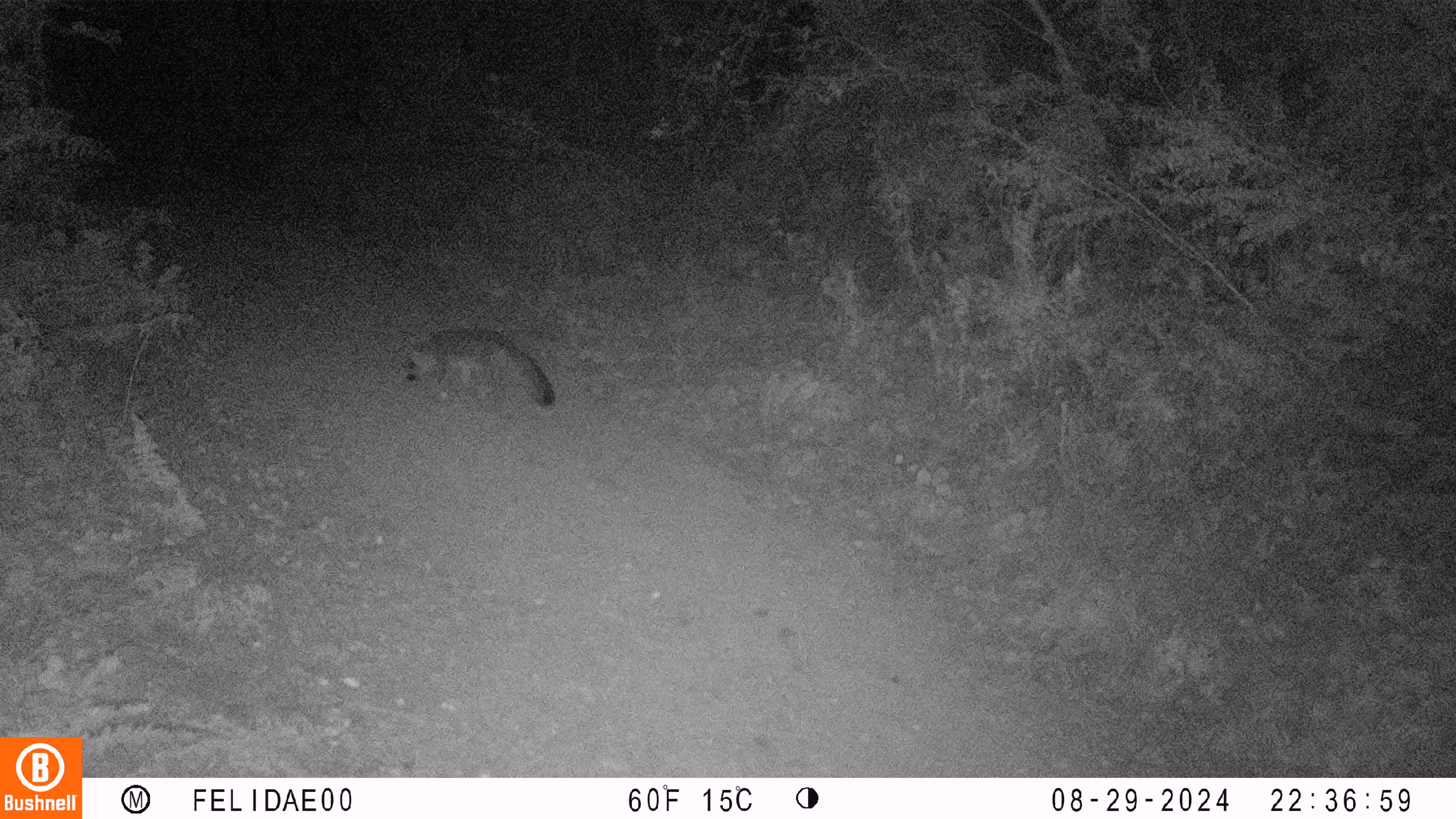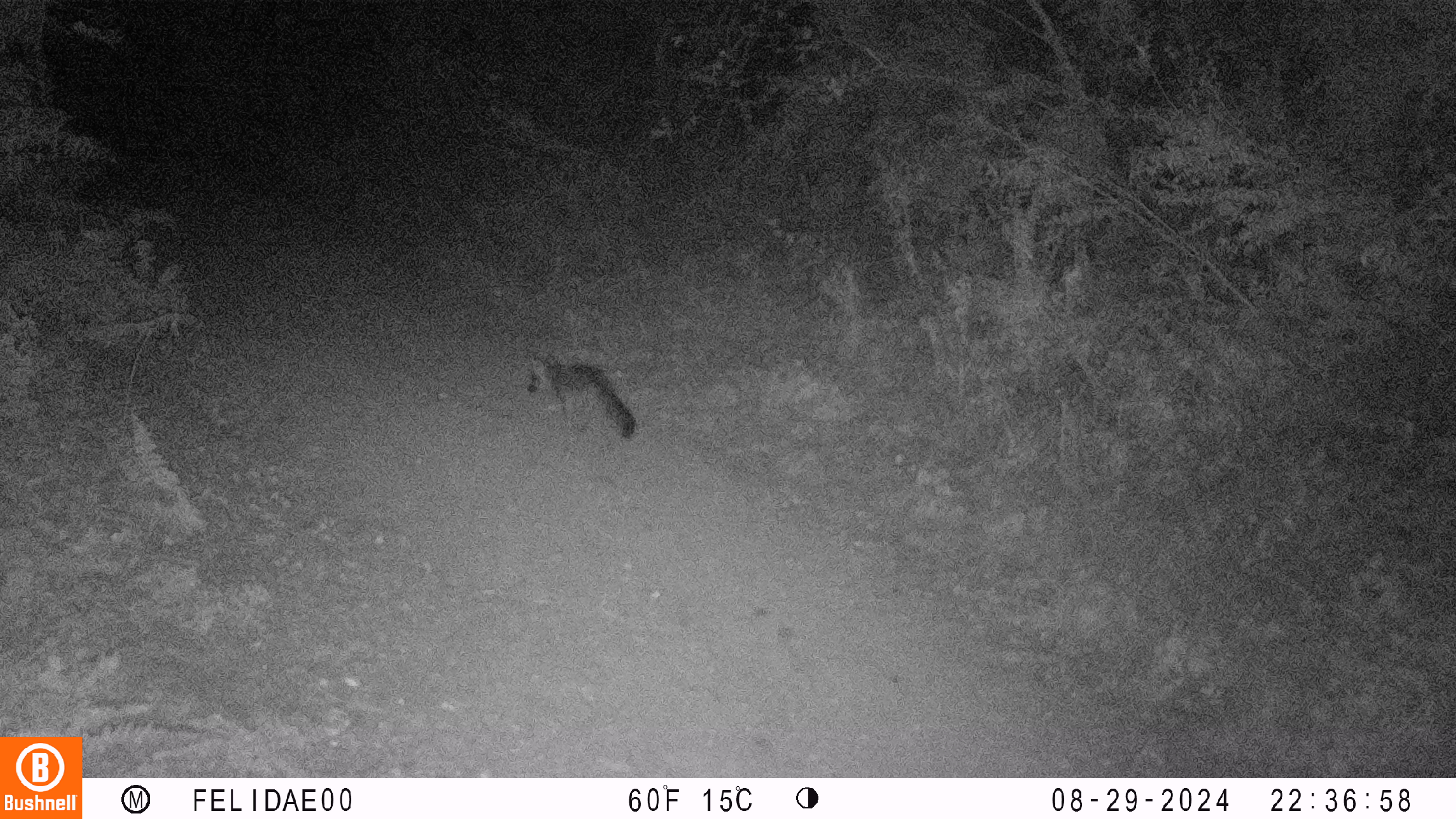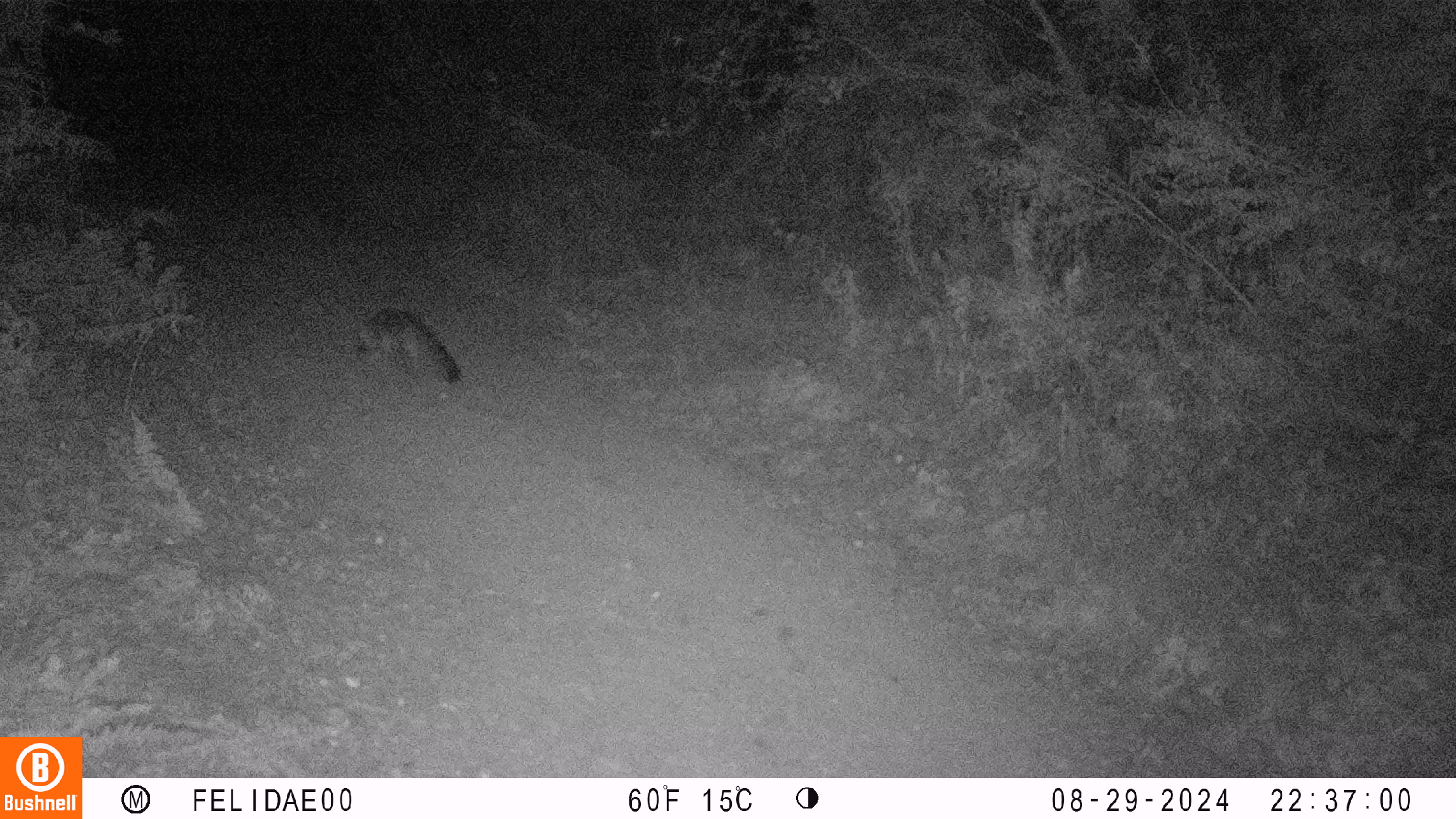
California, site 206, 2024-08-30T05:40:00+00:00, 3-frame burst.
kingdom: Animalia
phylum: Chordata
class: Mammalia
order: Carnivora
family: Canidae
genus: Urocyon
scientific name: Urocyon cinereoargenteus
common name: gray fox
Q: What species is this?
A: Gray fox (Urocyon cinereoargenteus).